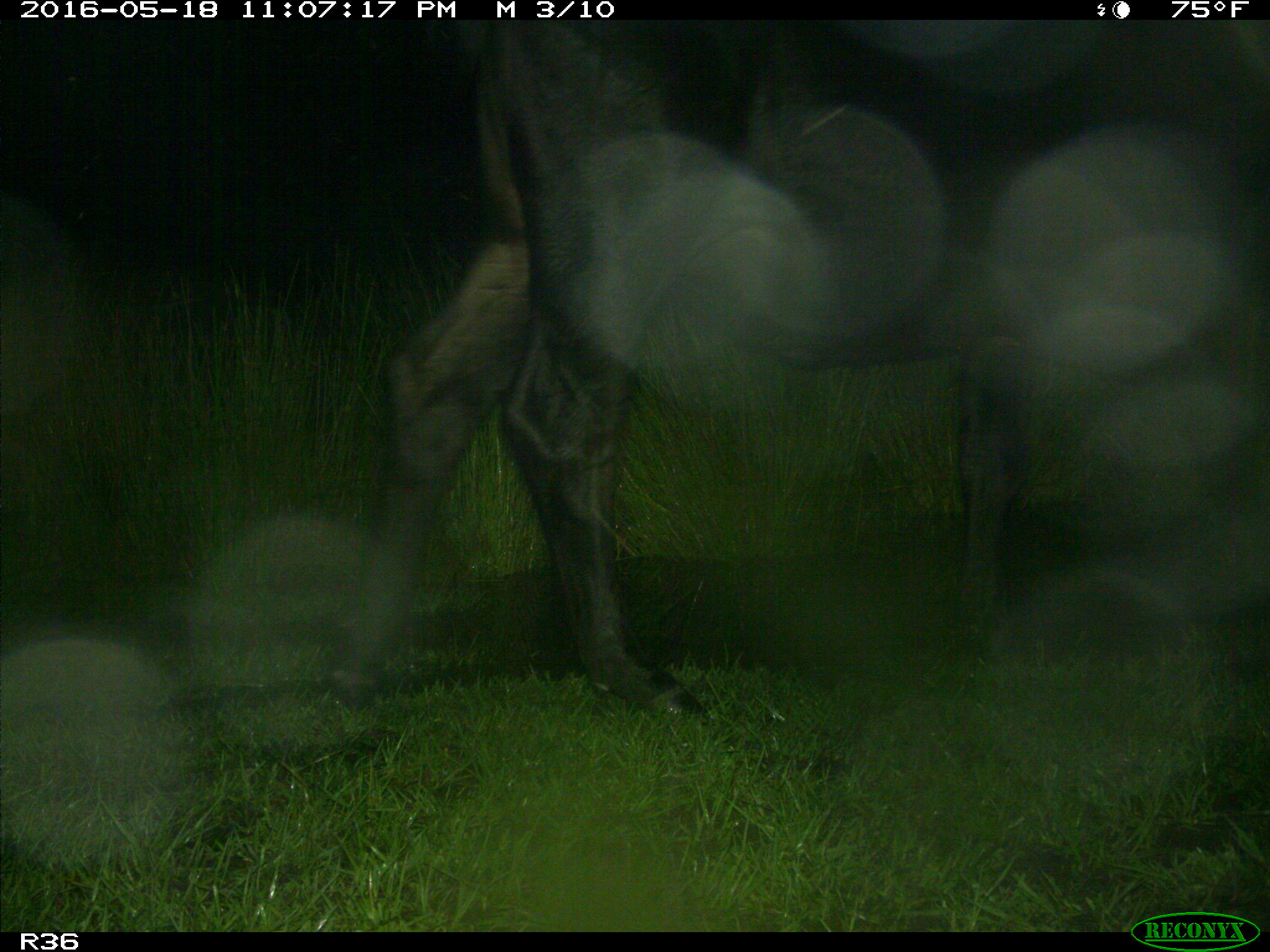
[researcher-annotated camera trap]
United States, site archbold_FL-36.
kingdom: Animalia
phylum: Chordata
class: Mammalia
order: Artiodactyla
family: Bovidae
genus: Bos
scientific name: Bos taurus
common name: domestic cow